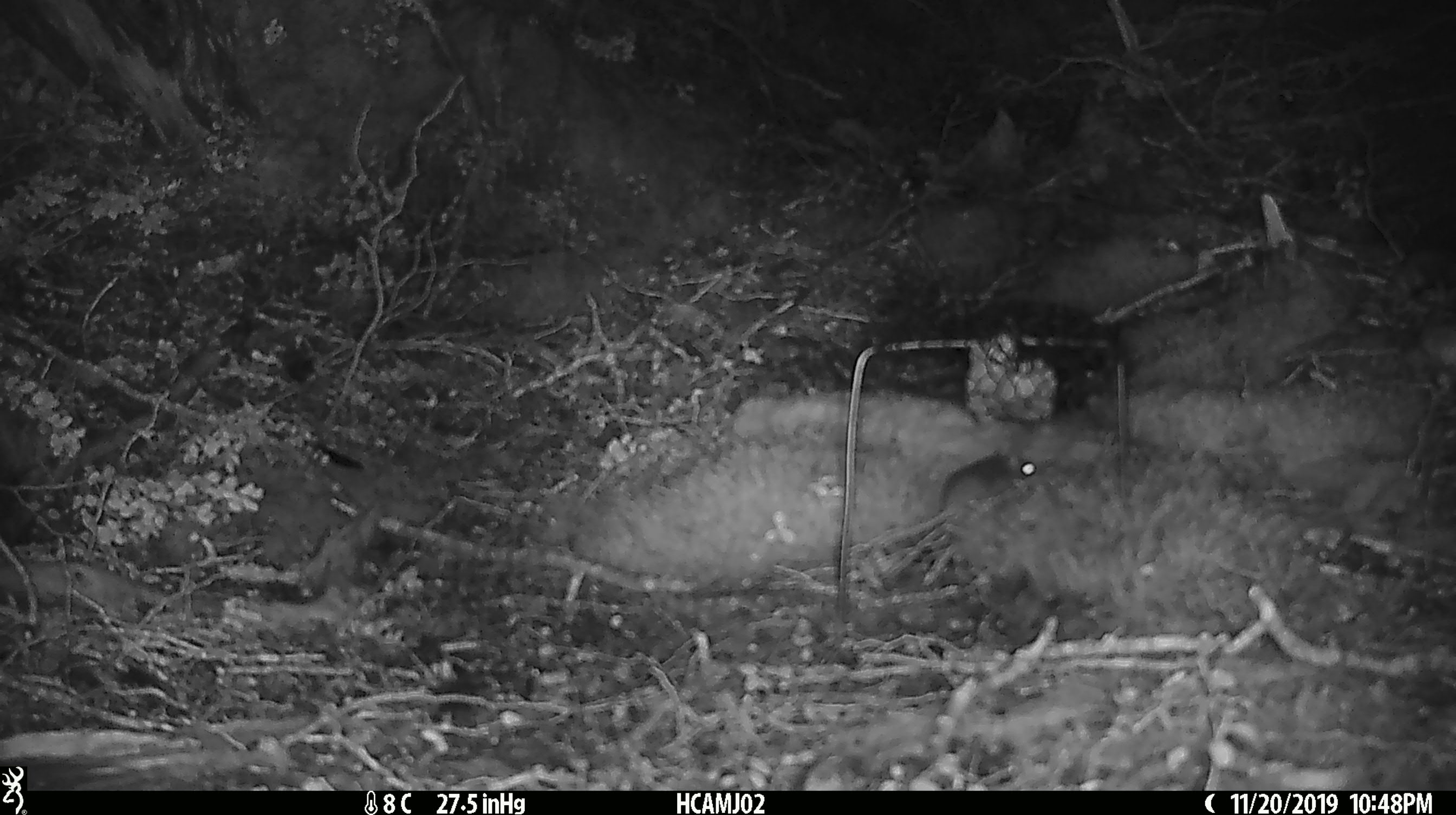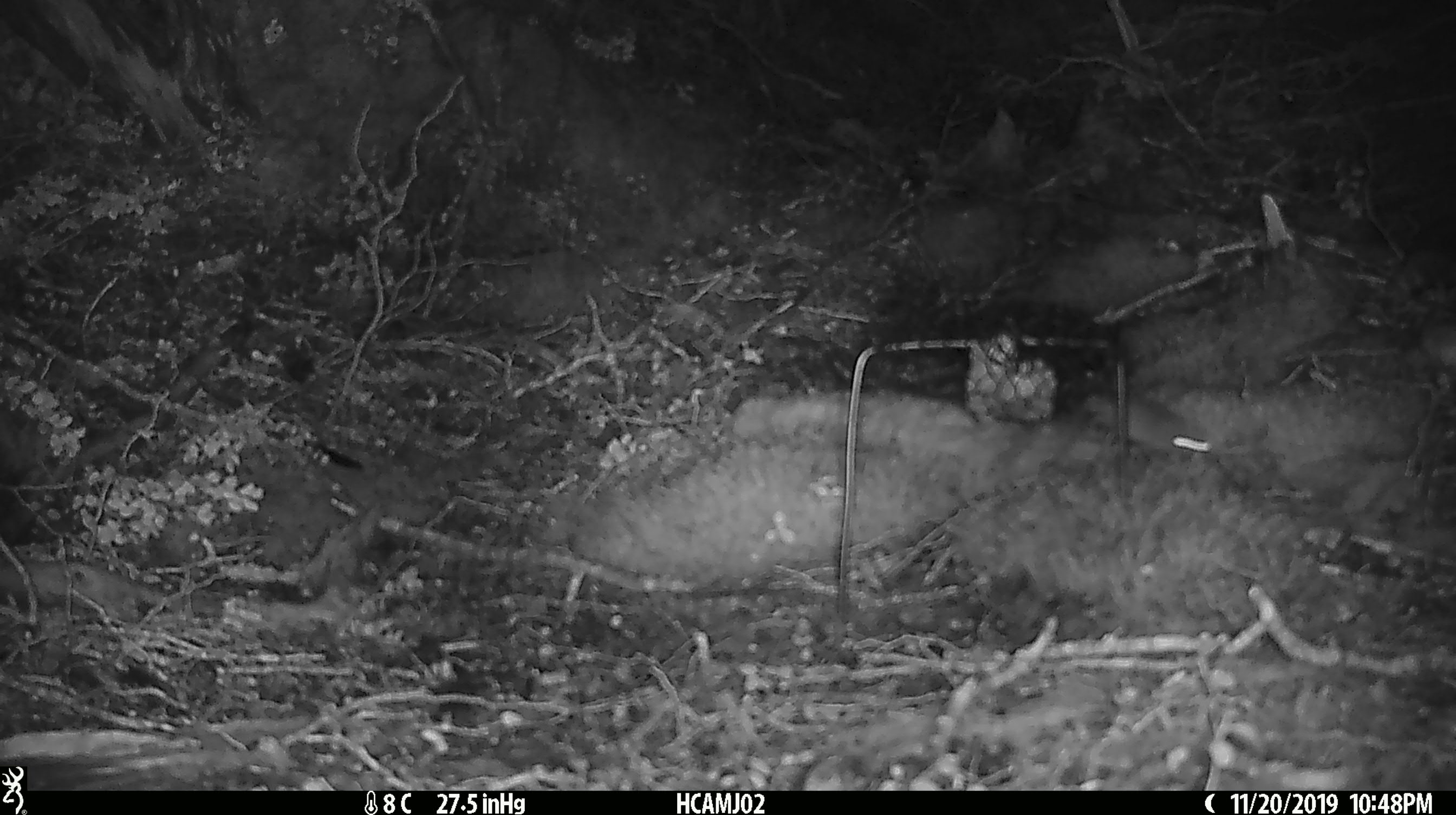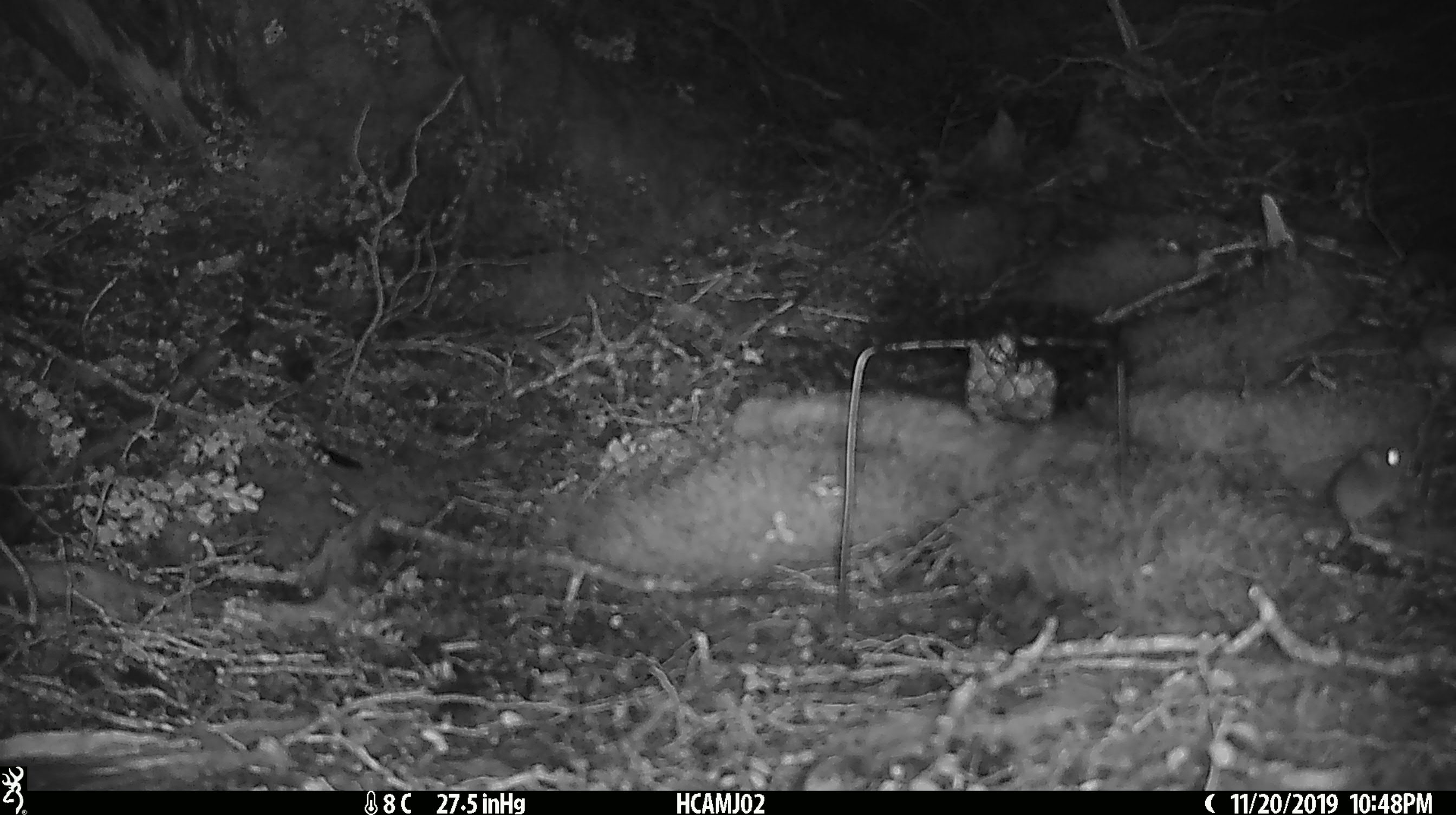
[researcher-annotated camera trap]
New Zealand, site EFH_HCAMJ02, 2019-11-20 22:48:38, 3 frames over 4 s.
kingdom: Animalia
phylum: Chordata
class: Mammalia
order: Rodentia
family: Muridae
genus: Mus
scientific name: Mus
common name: mouse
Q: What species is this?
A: Mouse (Mus).